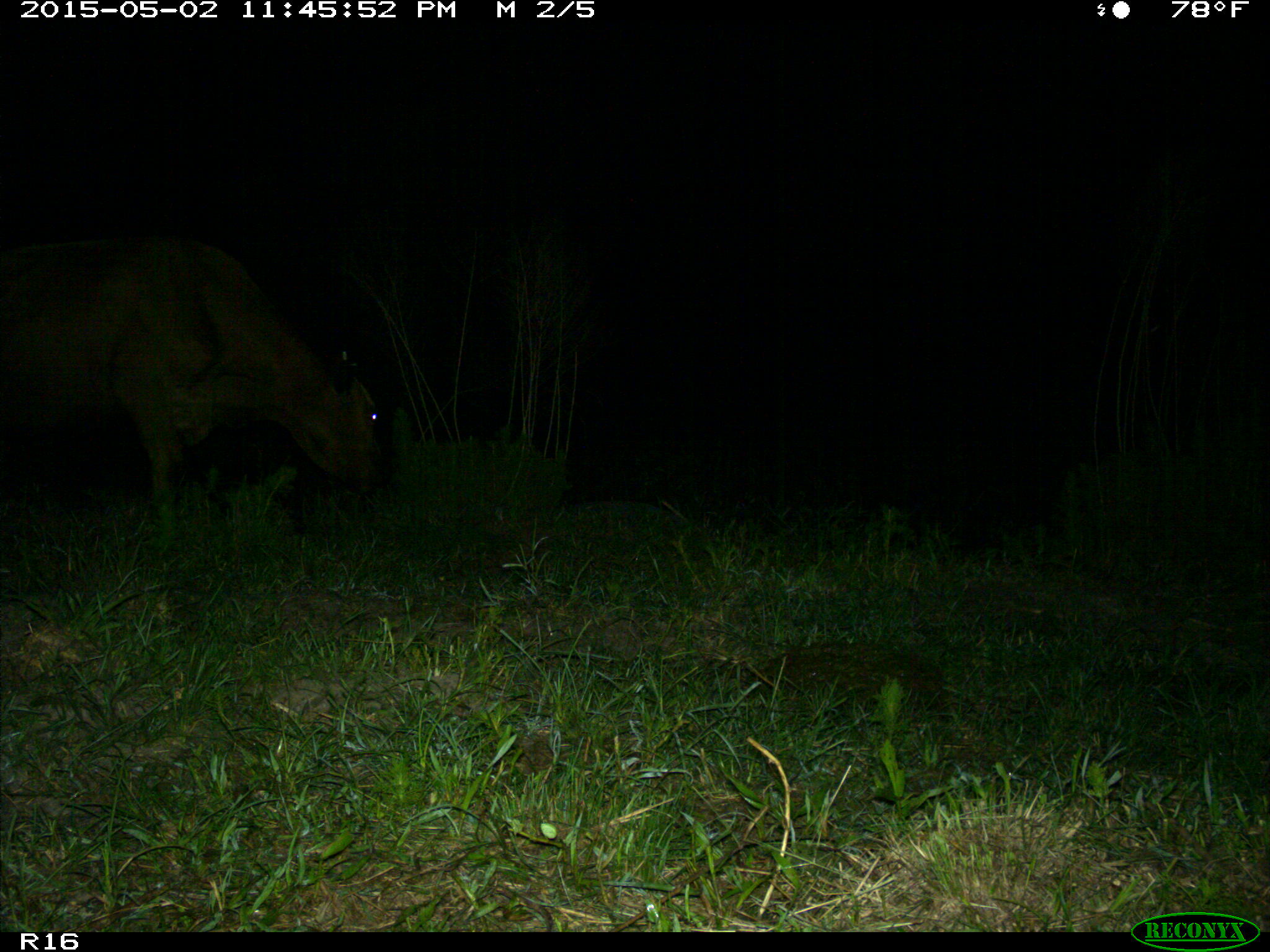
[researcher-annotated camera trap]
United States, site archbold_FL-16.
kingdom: Animalia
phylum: Chordata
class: Mammalia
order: Artiodactyla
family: Bovidae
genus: Bos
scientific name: Bos taurus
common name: domestic cow